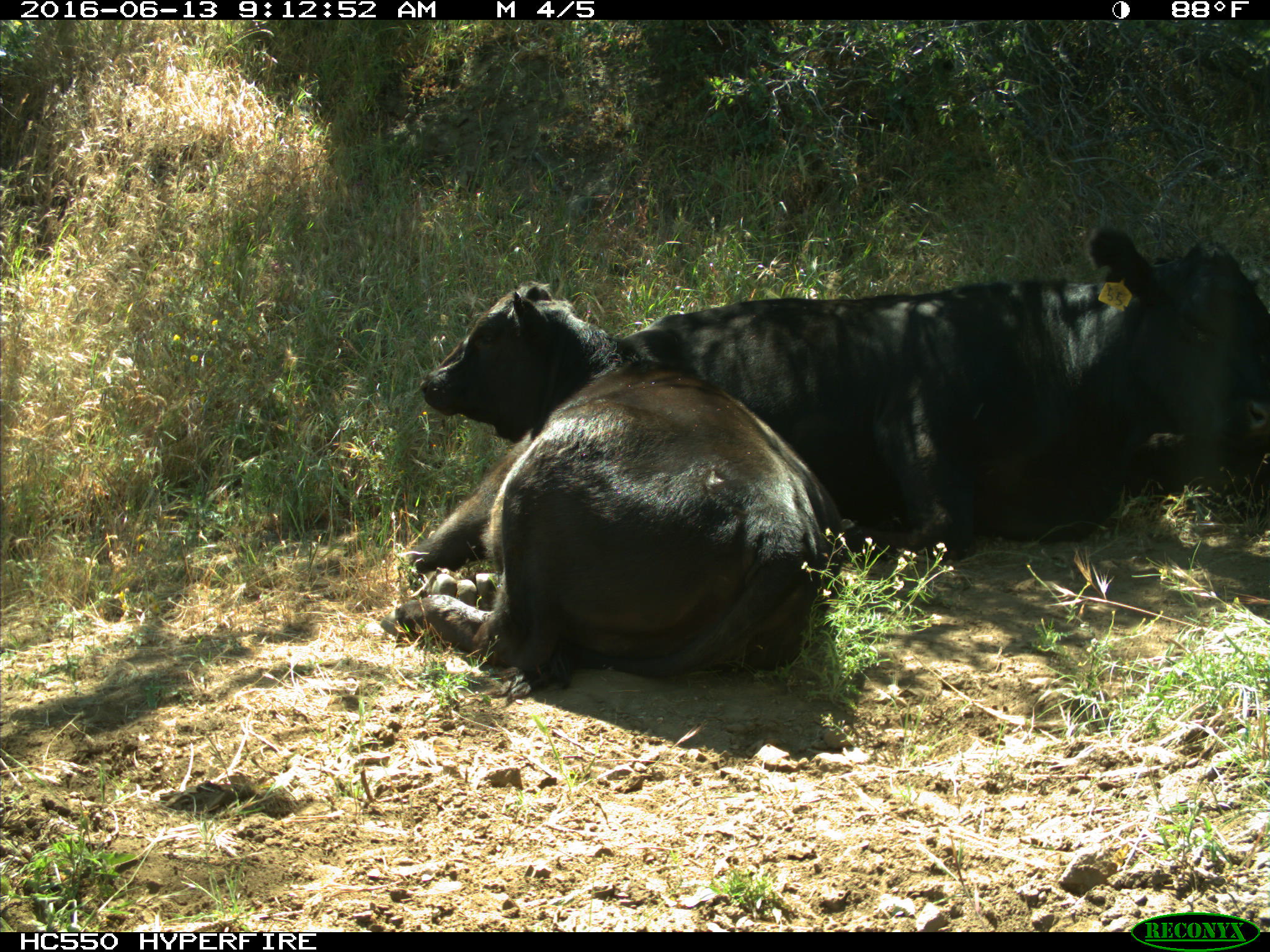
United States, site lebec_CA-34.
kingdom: Animalia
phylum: Chordata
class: Mammalia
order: Artiodactyla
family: Bovidae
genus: Bos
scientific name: Bos taurus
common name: domestic cow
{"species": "Bos taurus (domestic cow)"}